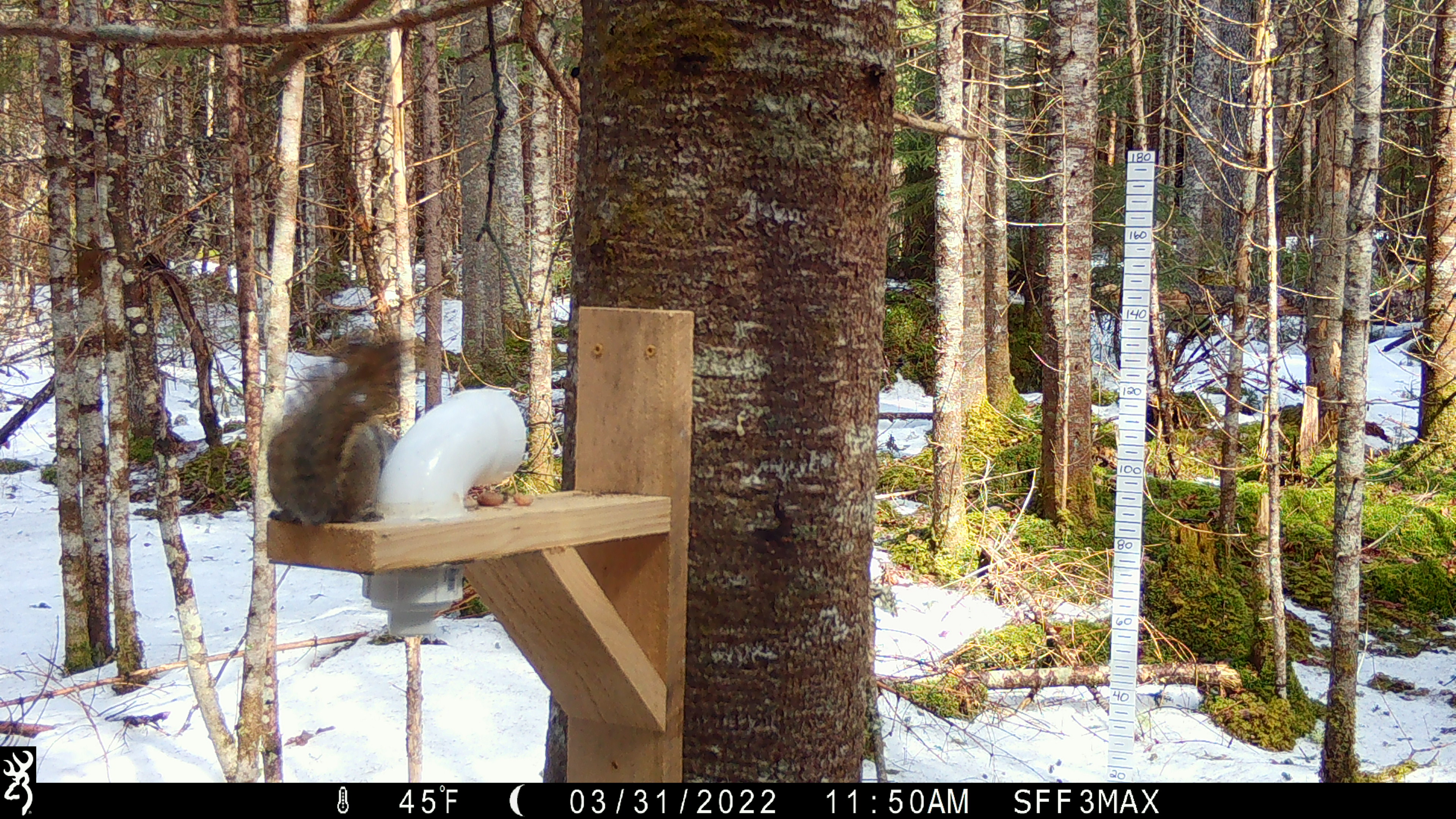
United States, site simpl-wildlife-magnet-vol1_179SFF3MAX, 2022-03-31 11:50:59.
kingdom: Animalia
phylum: Chordata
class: Mammalia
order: Rodentia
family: Sciuridae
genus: Tamiasciurus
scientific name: Tamiasciurus hudsonicus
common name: red squirrel